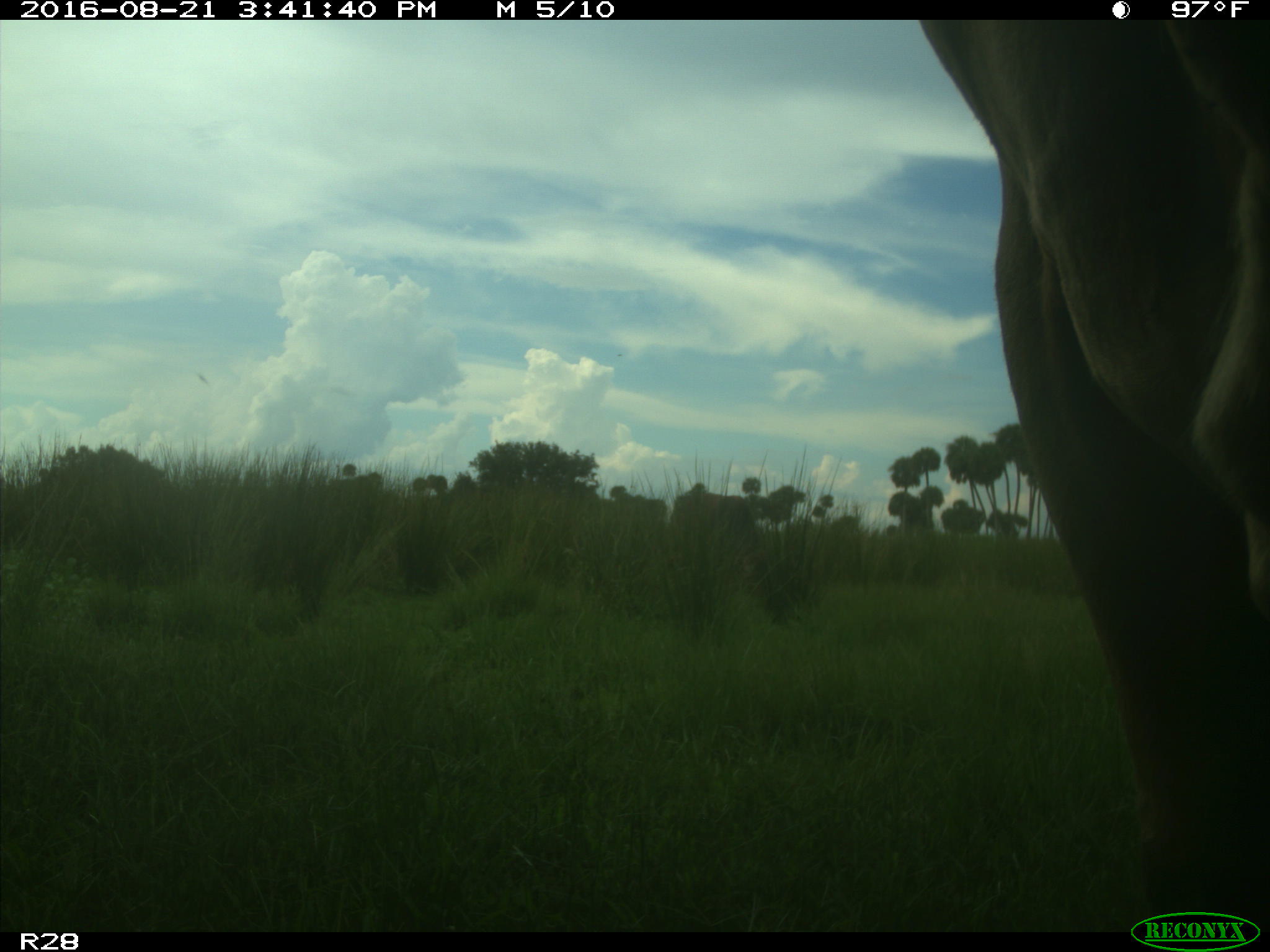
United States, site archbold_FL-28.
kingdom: Animalia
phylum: Chordata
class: Mammalia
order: Artiodactyla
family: Bovidae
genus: Bos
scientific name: Bos taurus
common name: domestic cow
Bos taurus (domestic cow).